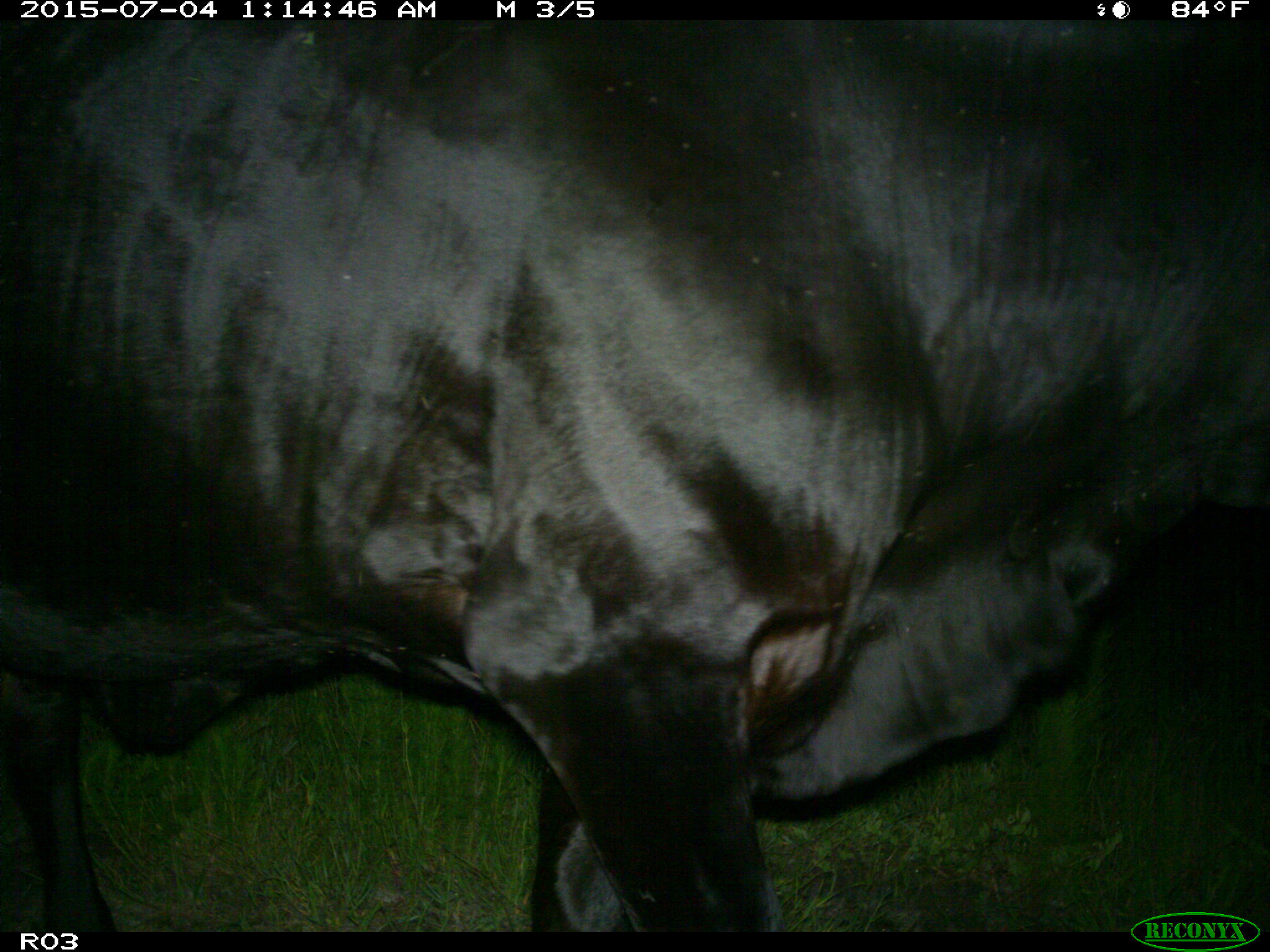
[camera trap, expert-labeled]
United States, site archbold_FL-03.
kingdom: Animalia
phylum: Chordata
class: Mammalia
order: Artiodactyla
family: Bovidae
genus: Bos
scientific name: Bos taurus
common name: domestic cow